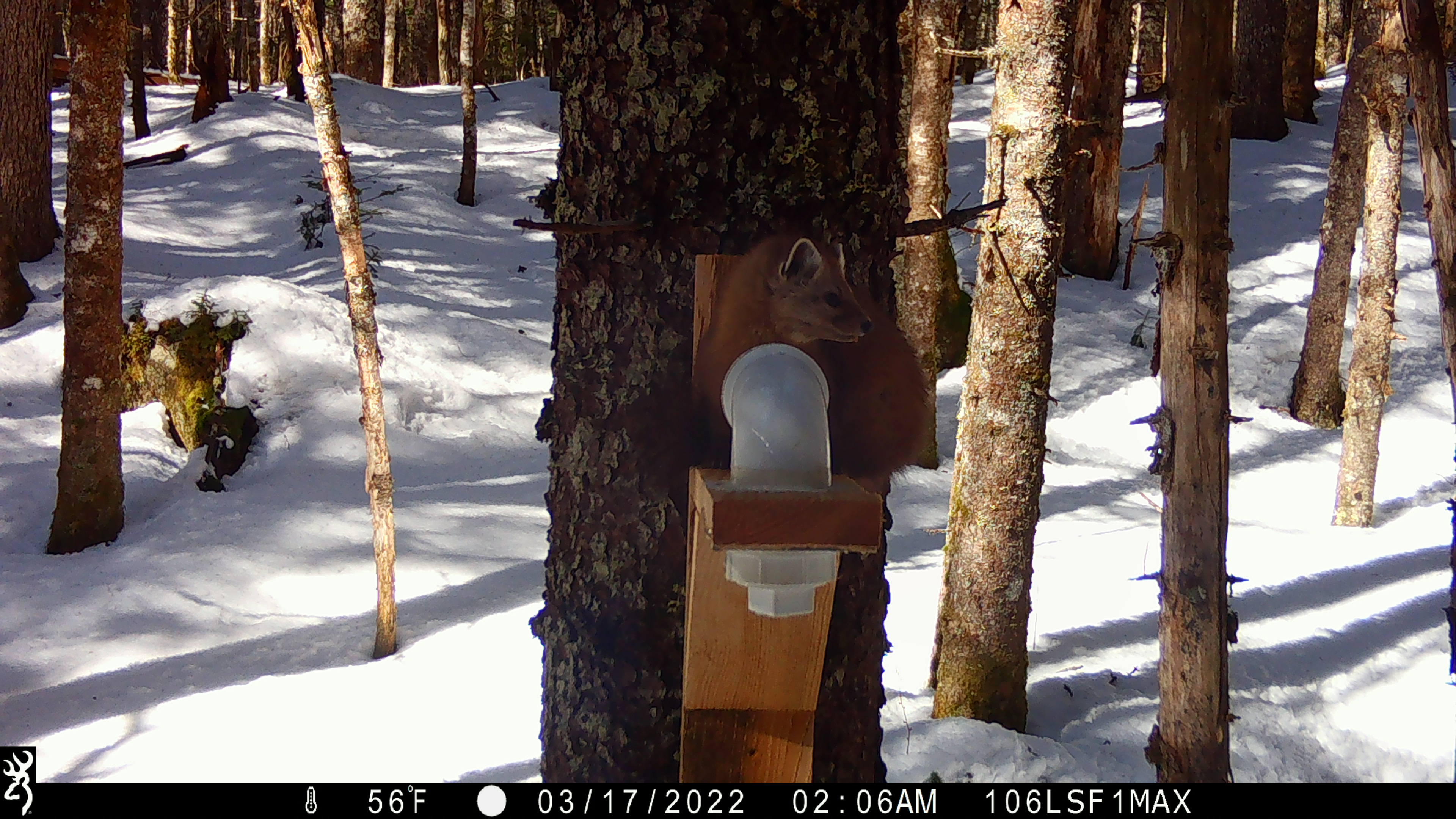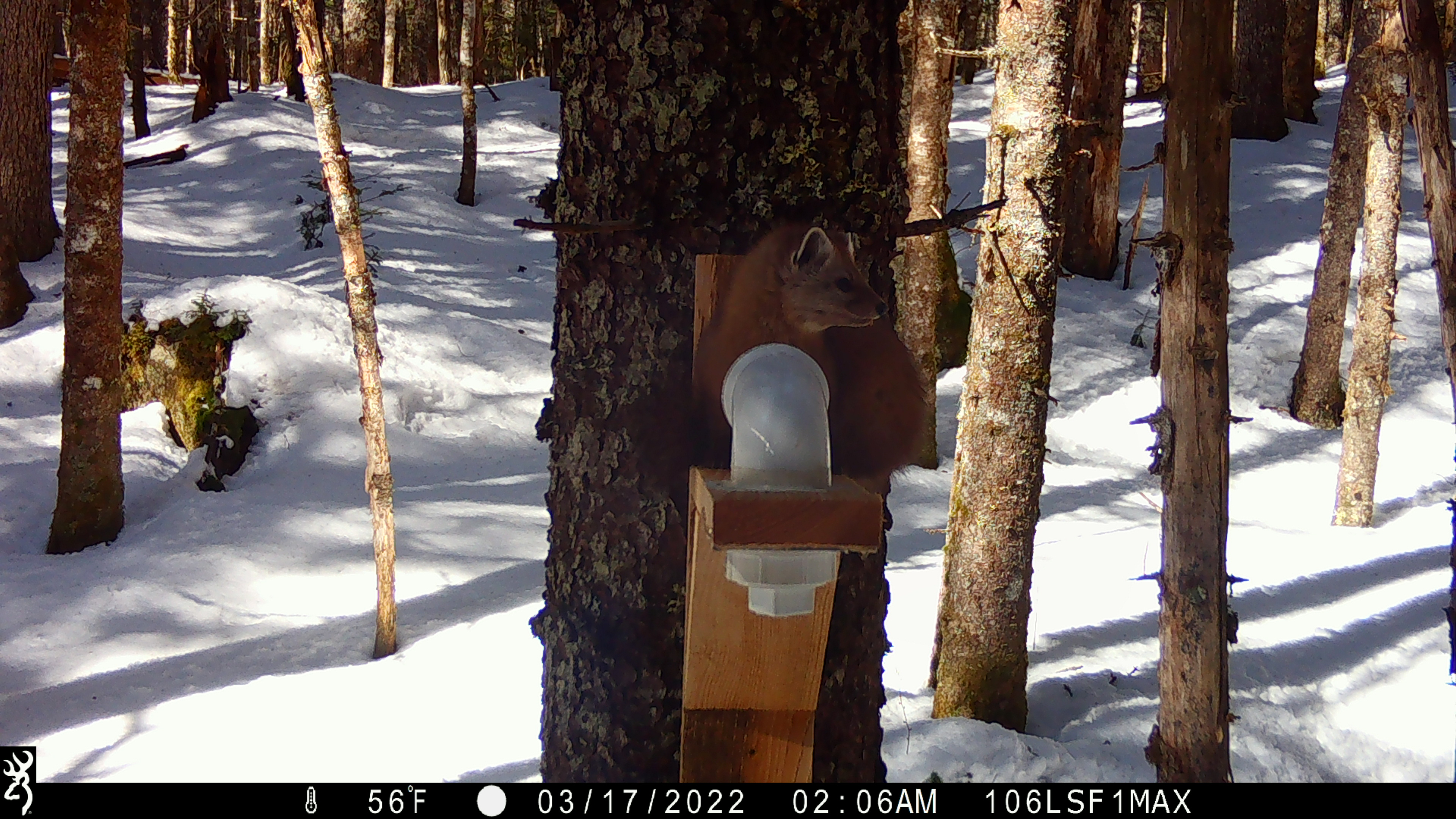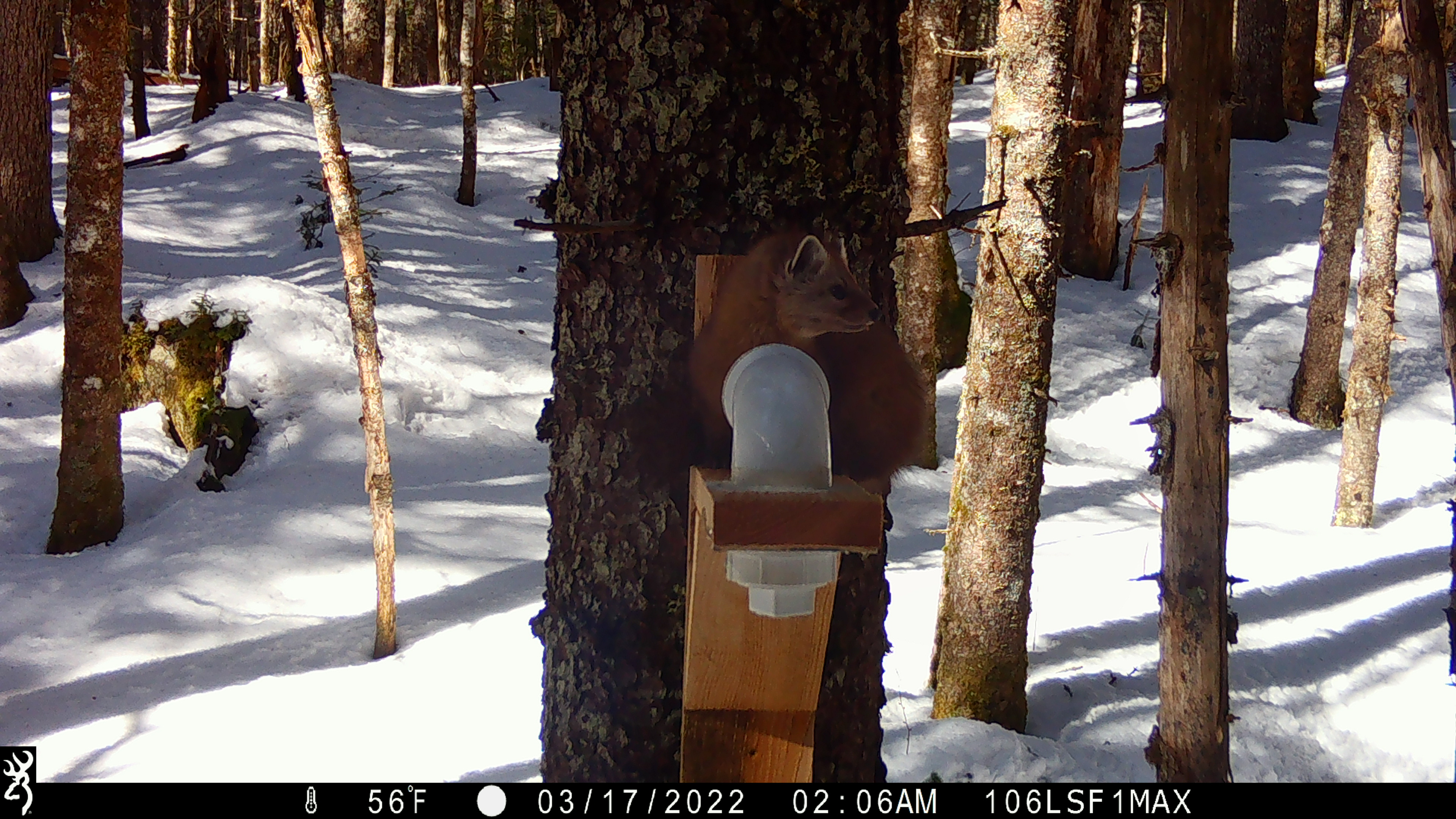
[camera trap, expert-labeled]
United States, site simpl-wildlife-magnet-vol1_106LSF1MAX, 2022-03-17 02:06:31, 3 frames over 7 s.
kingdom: Animalia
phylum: Chordata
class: Mammalia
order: Carnivora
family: Mustelidae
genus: Martes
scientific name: Martes americana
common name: american marten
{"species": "american marten (Martes americana)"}